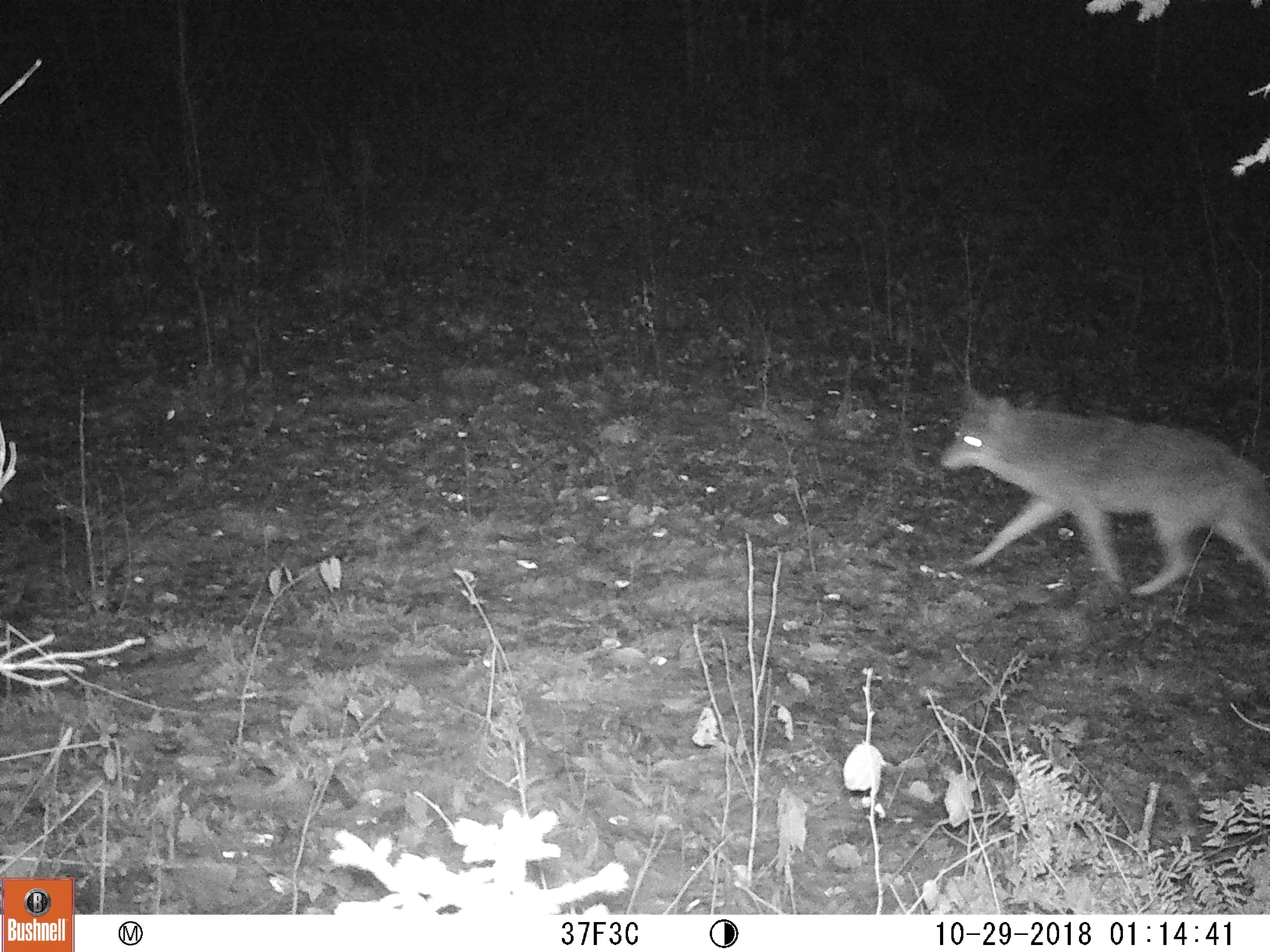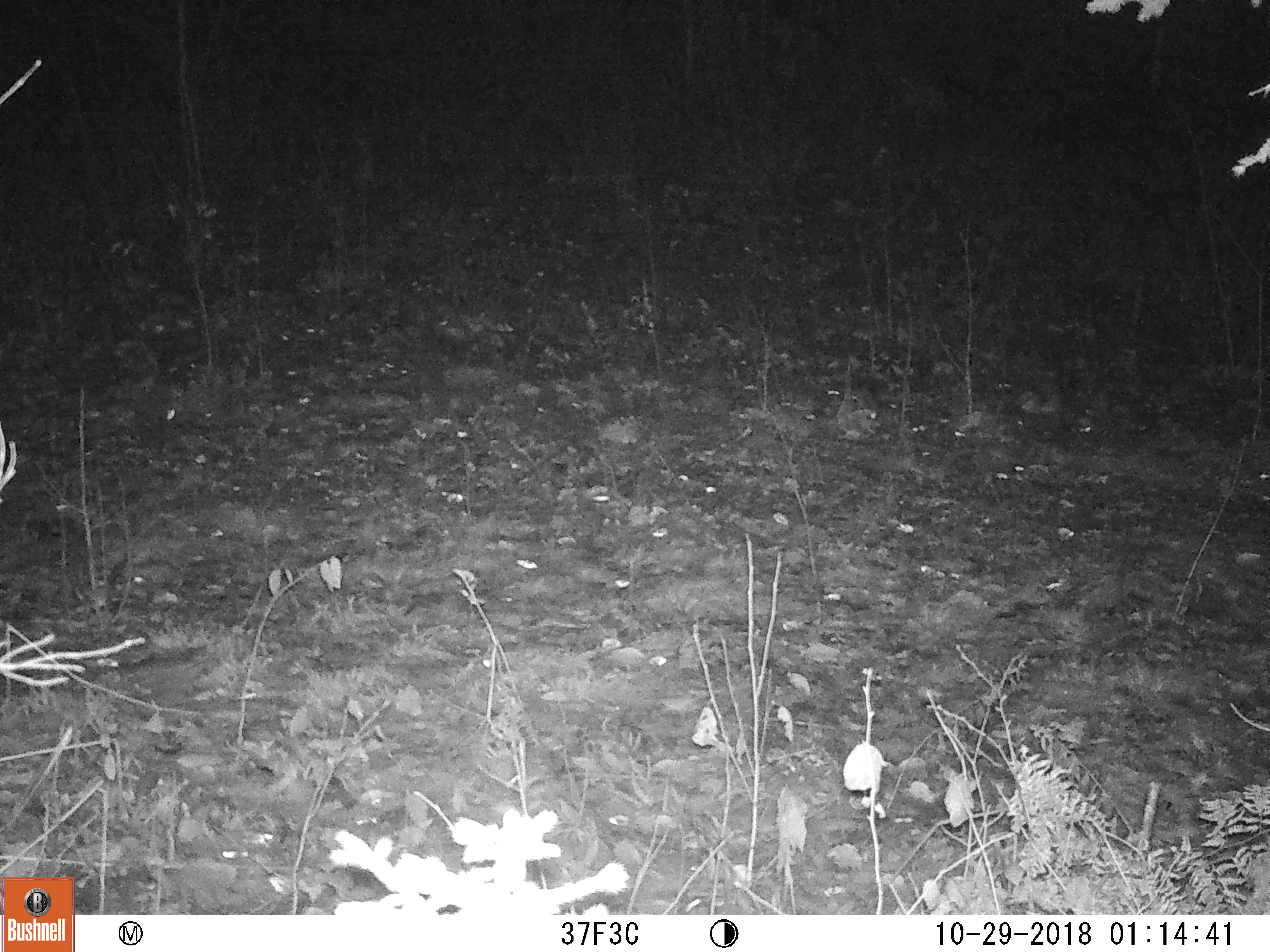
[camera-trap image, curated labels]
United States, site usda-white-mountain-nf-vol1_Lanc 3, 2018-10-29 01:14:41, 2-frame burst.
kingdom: Animalia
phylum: Chordata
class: Mammalia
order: Carnivora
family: Canidae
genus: Canis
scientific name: Canis latrans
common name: coyote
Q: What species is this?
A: Coyote (Canis latrans).